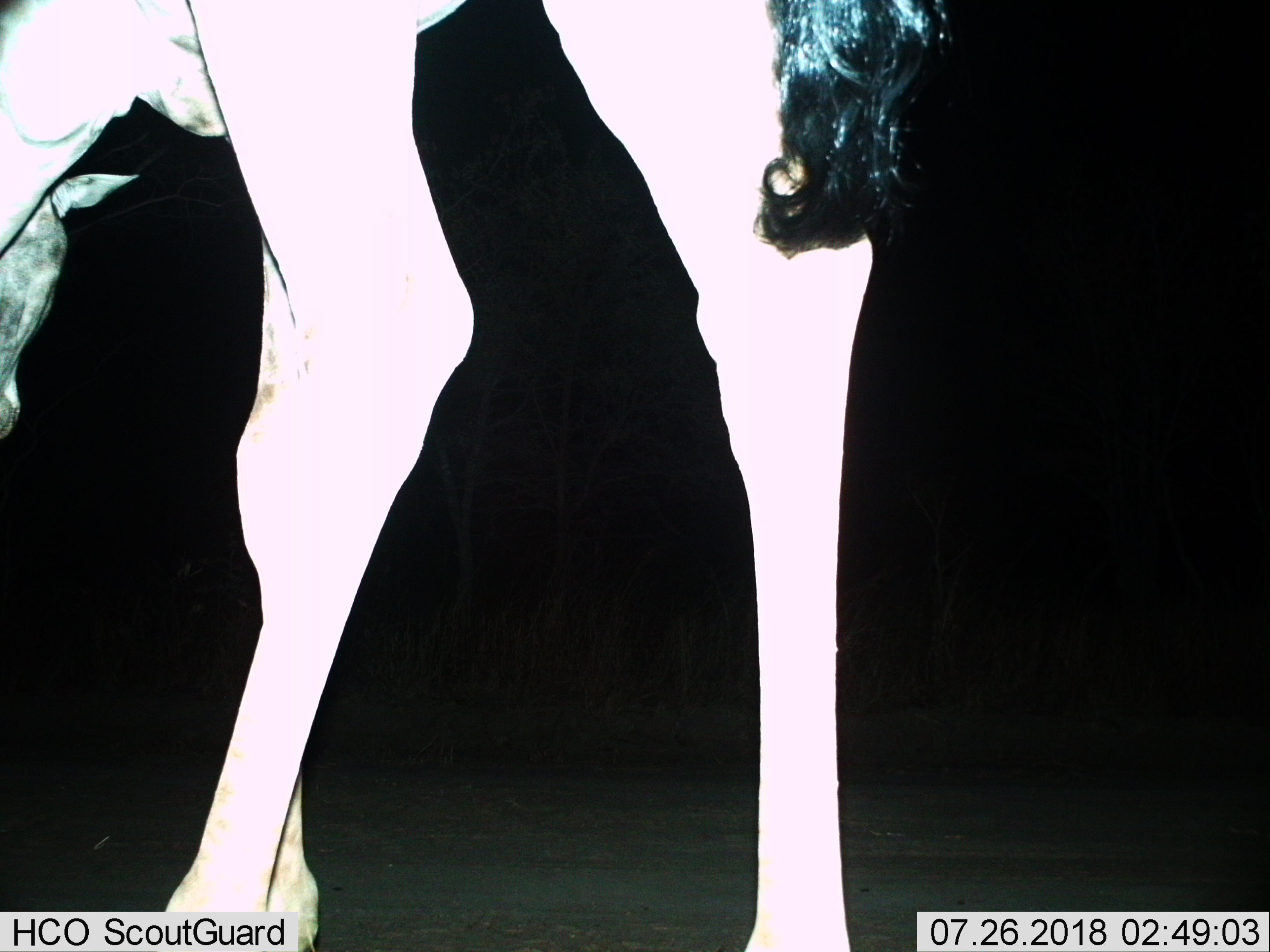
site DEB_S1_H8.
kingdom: Animalia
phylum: Chordata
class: Mammalia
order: Artiodactyla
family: Giraffidae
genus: Giraffa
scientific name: Giraffa camelopardalis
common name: giraffe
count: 1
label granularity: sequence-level